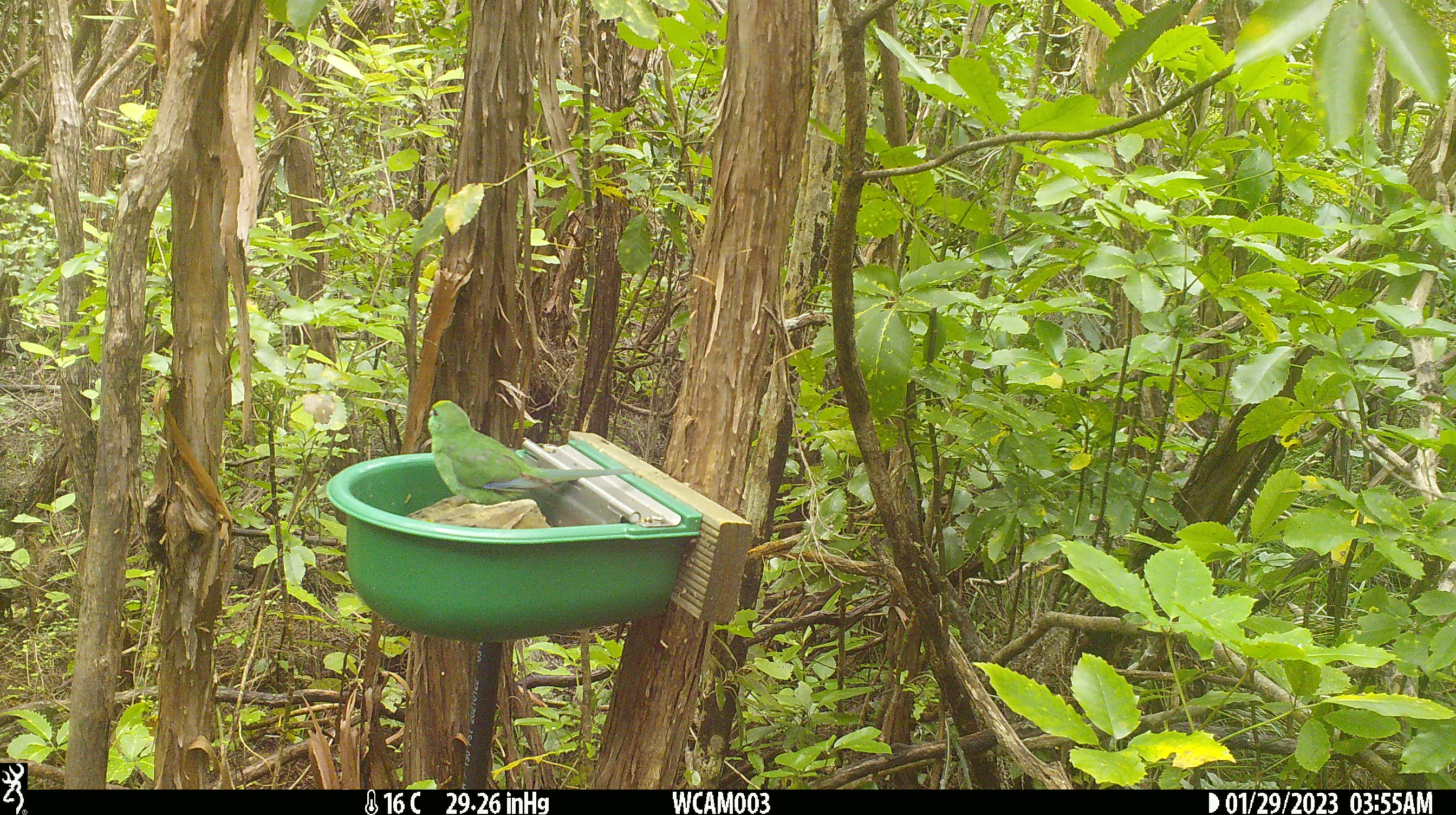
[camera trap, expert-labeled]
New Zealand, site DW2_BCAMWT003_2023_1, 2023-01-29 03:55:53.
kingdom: Animalia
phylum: Chordata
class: Aves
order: Psittaciformes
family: Psittaculidae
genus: Cyanoramphus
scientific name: Cyanoramphus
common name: parakeet